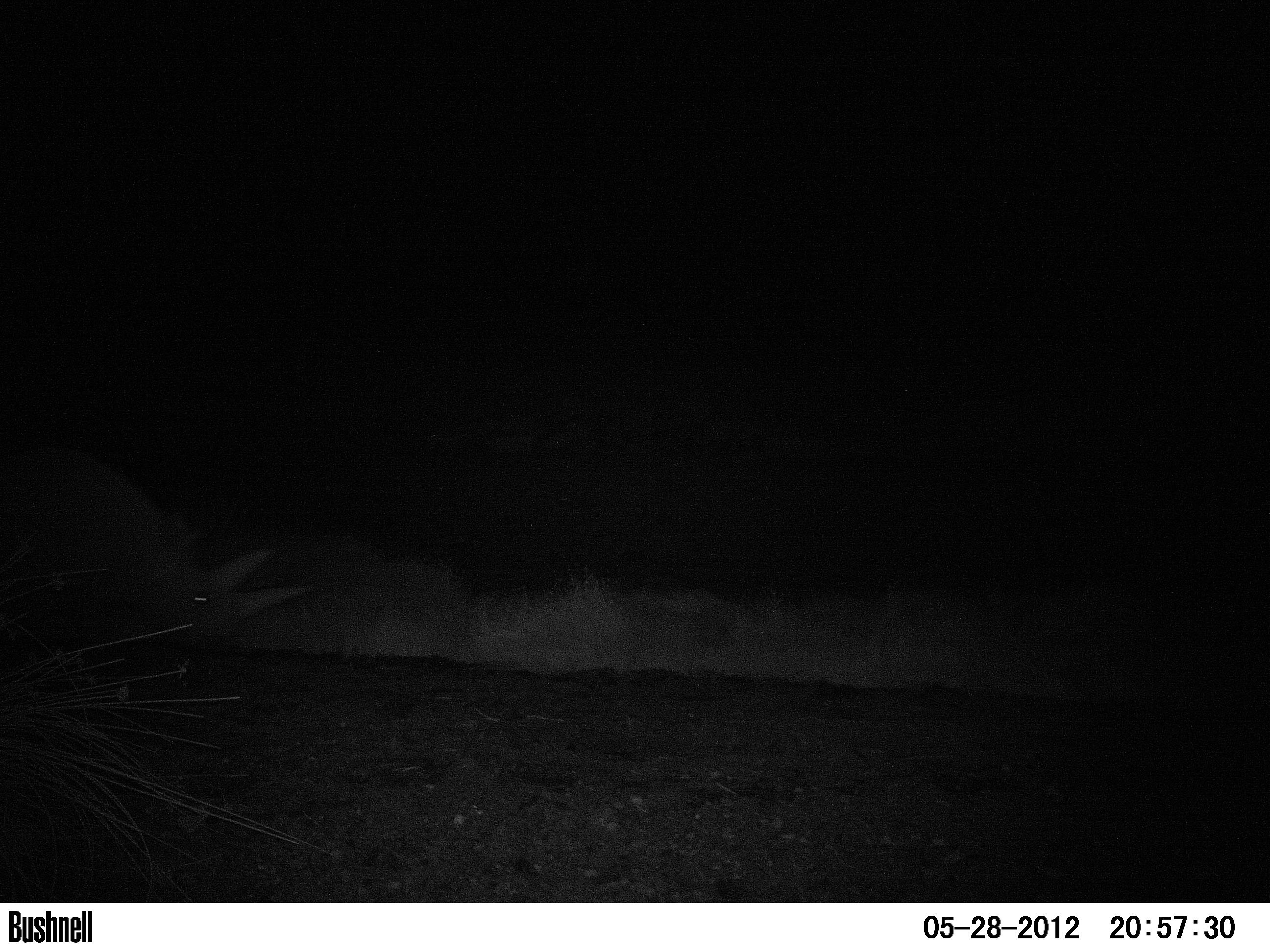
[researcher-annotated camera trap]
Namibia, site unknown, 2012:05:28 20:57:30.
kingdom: Animalia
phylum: Chordata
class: Mammalia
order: Perissodactyla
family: Rhinocerotidae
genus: Diceros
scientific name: Diceros bicornis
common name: black rhinoceros